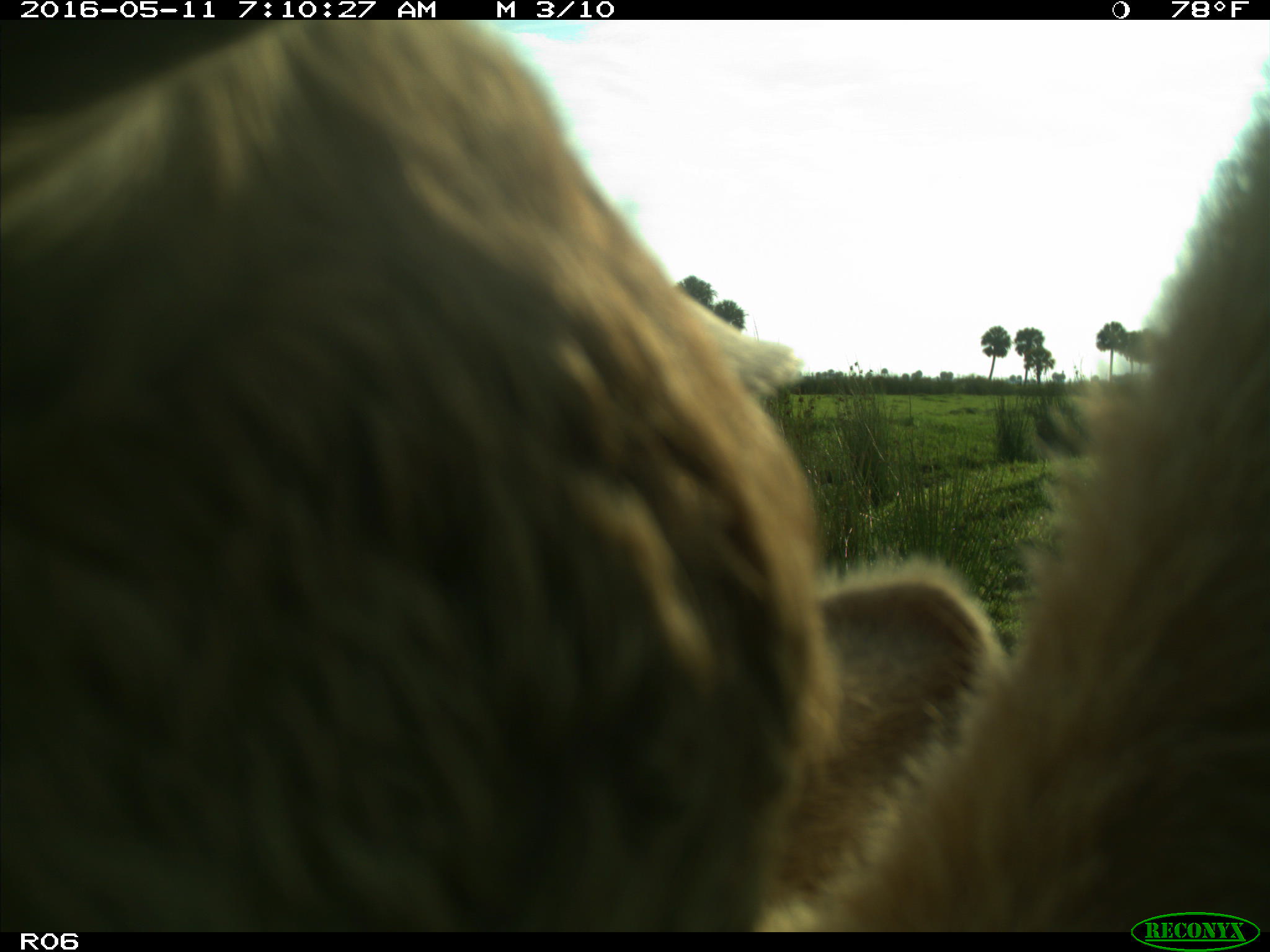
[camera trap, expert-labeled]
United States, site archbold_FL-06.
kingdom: Animalia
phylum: Chordata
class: Mammalia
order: Artiodactyla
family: Bovidae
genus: Bos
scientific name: Bos taurus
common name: domestic cow